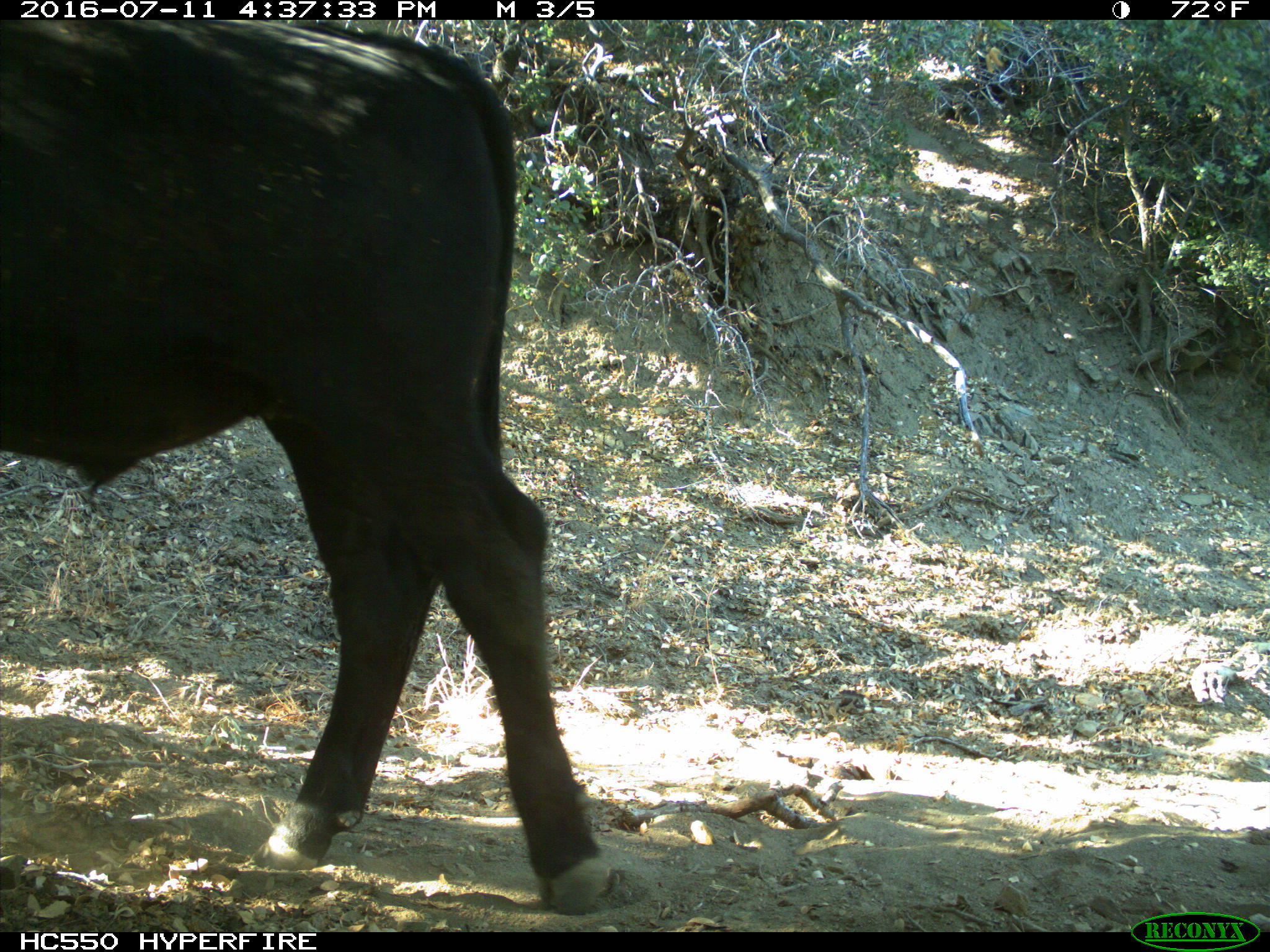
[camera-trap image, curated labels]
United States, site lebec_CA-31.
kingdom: Animalia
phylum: Chordata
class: Mammalia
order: Artiodactyla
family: Bovidae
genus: Bos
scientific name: Bos taurus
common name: domestic cow